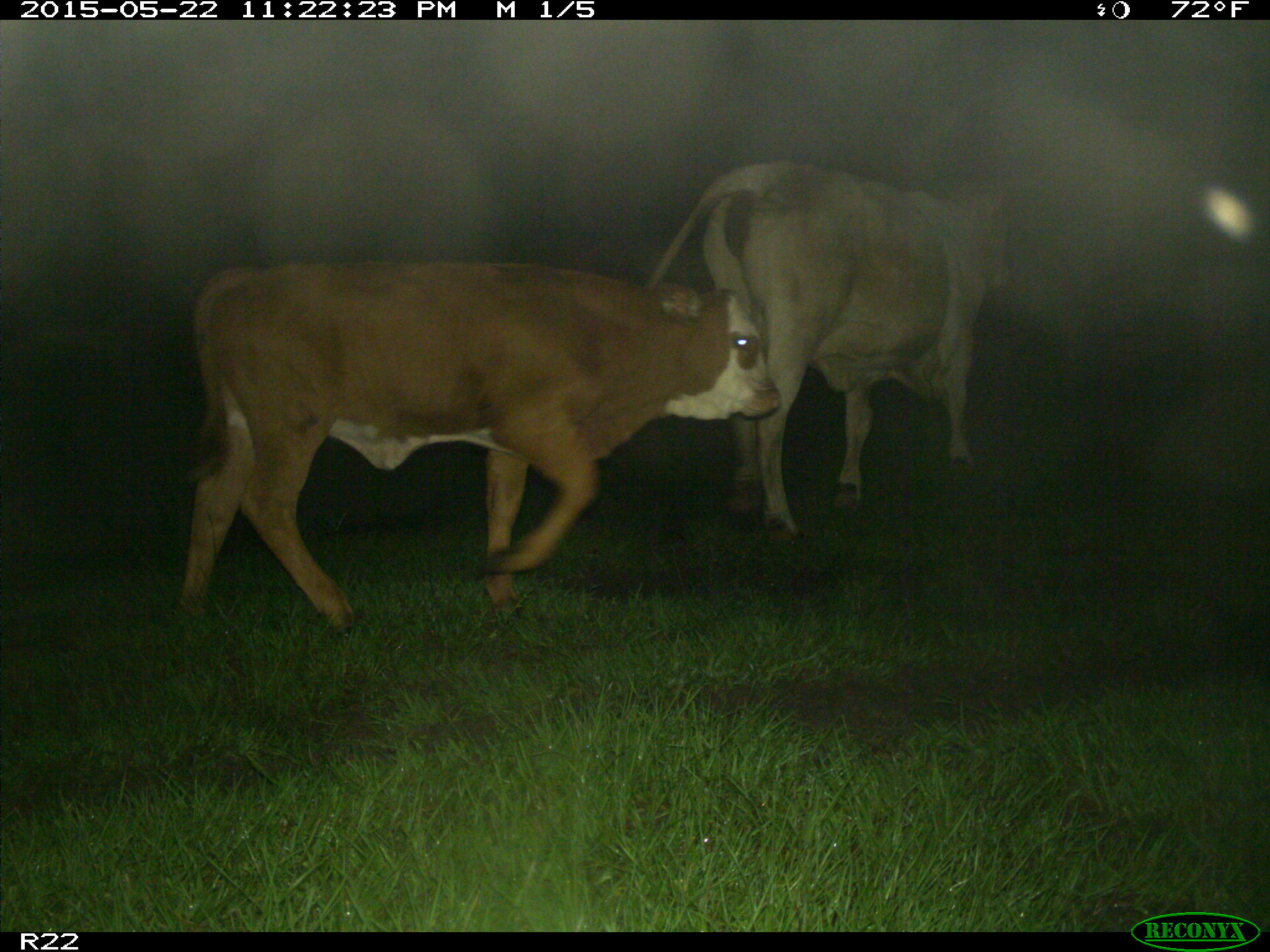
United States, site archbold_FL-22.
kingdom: Animalia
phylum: Chordata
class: Mammalia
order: Artiodactyla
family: Bovidae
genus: Bos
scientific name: Bos taurus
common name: domestic cow